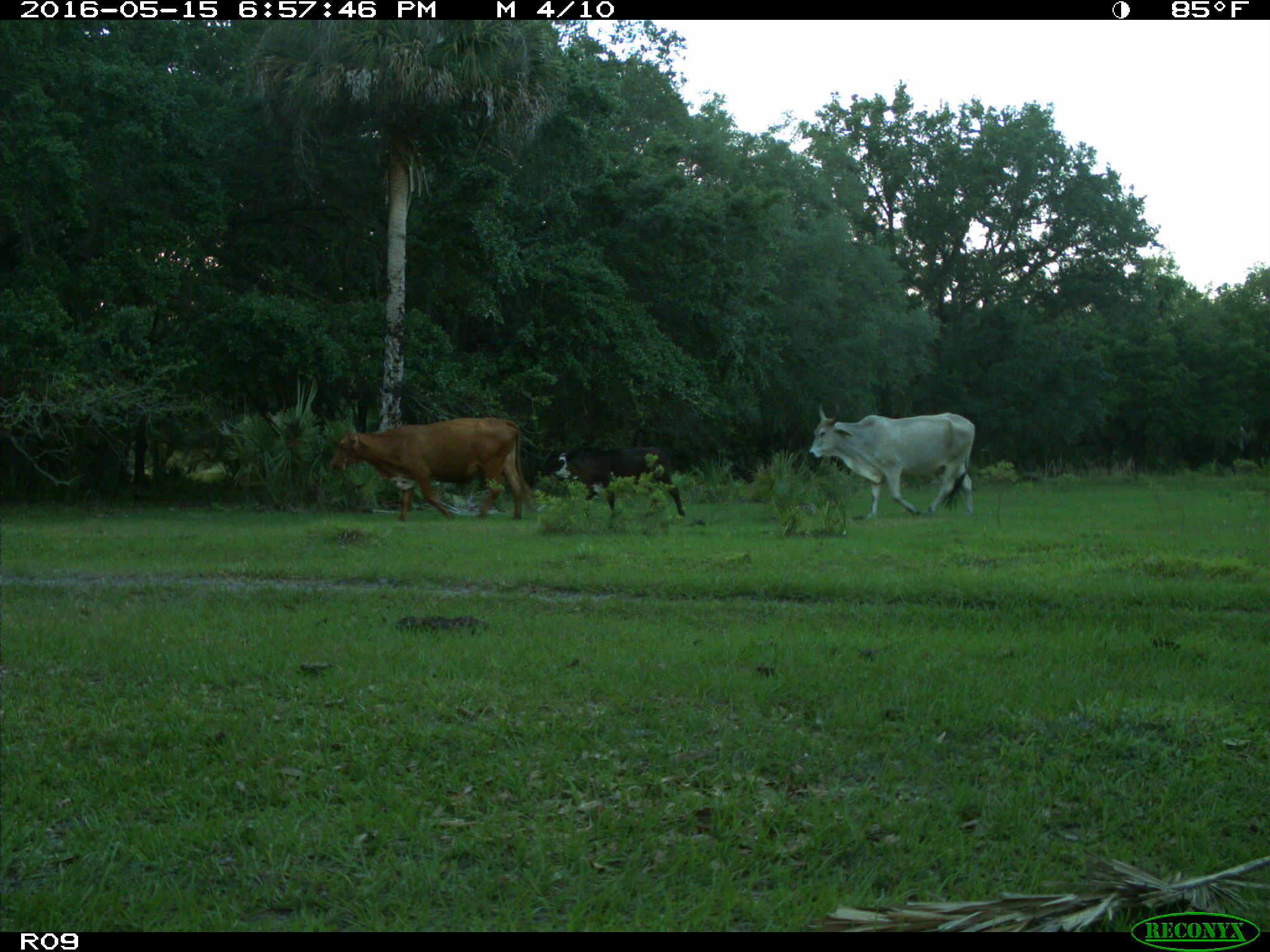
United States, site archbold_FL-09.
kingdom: Animalia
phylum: Chordata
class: Mammalia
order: Artiodactyla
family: Bovidae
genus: Bos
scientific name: Bos taurus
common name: domestic cow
Bos taurus (domestic cow).